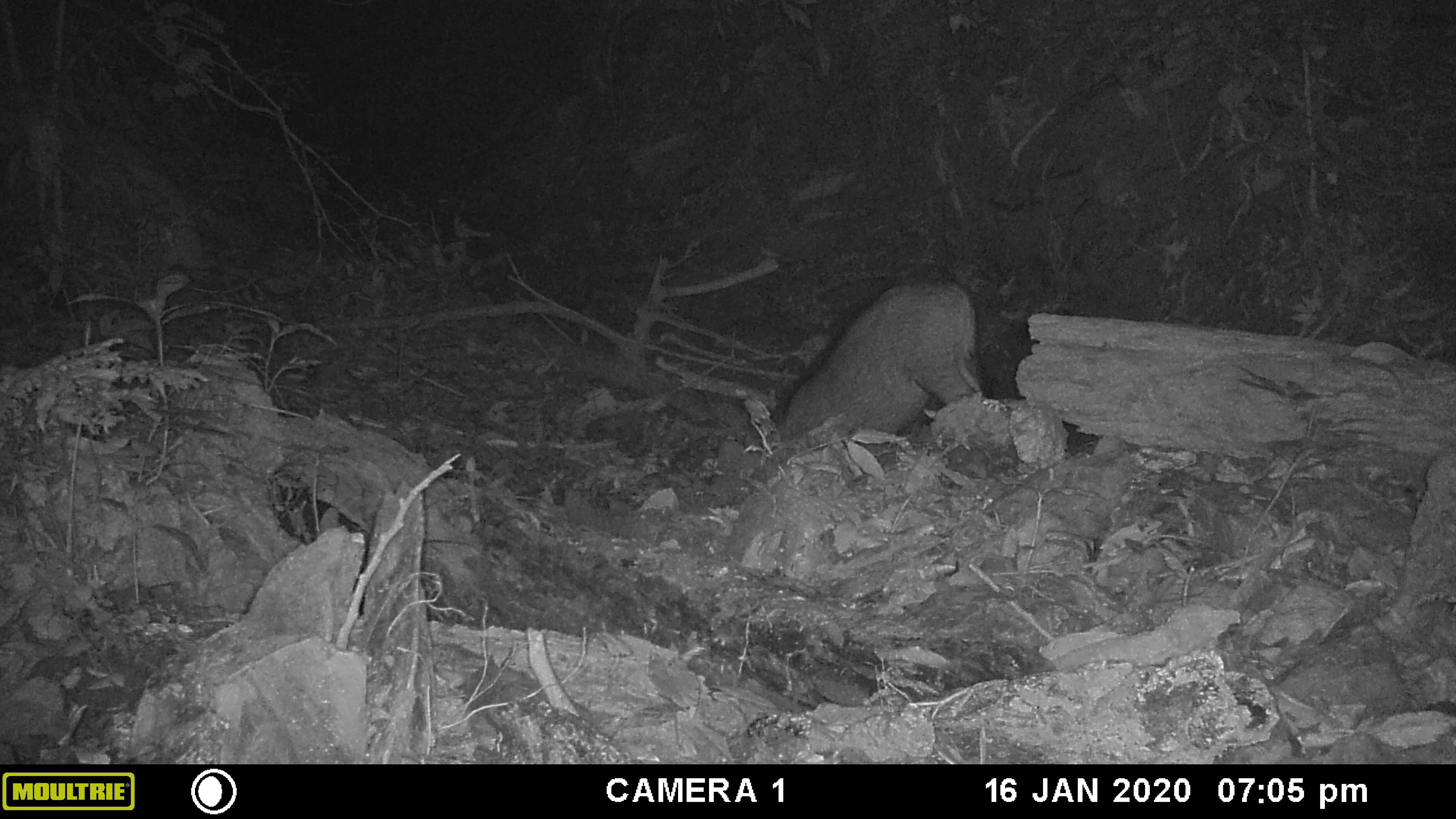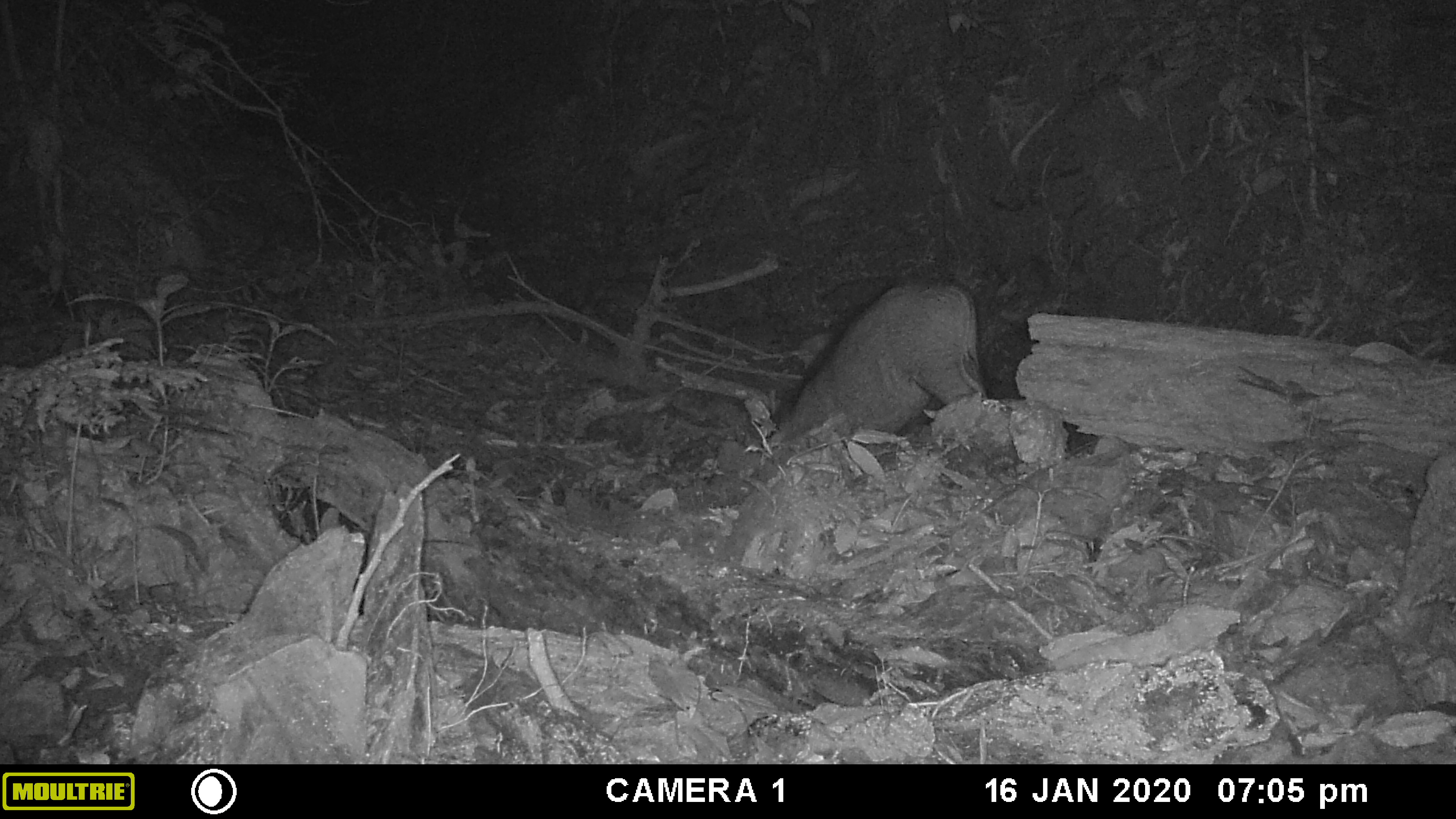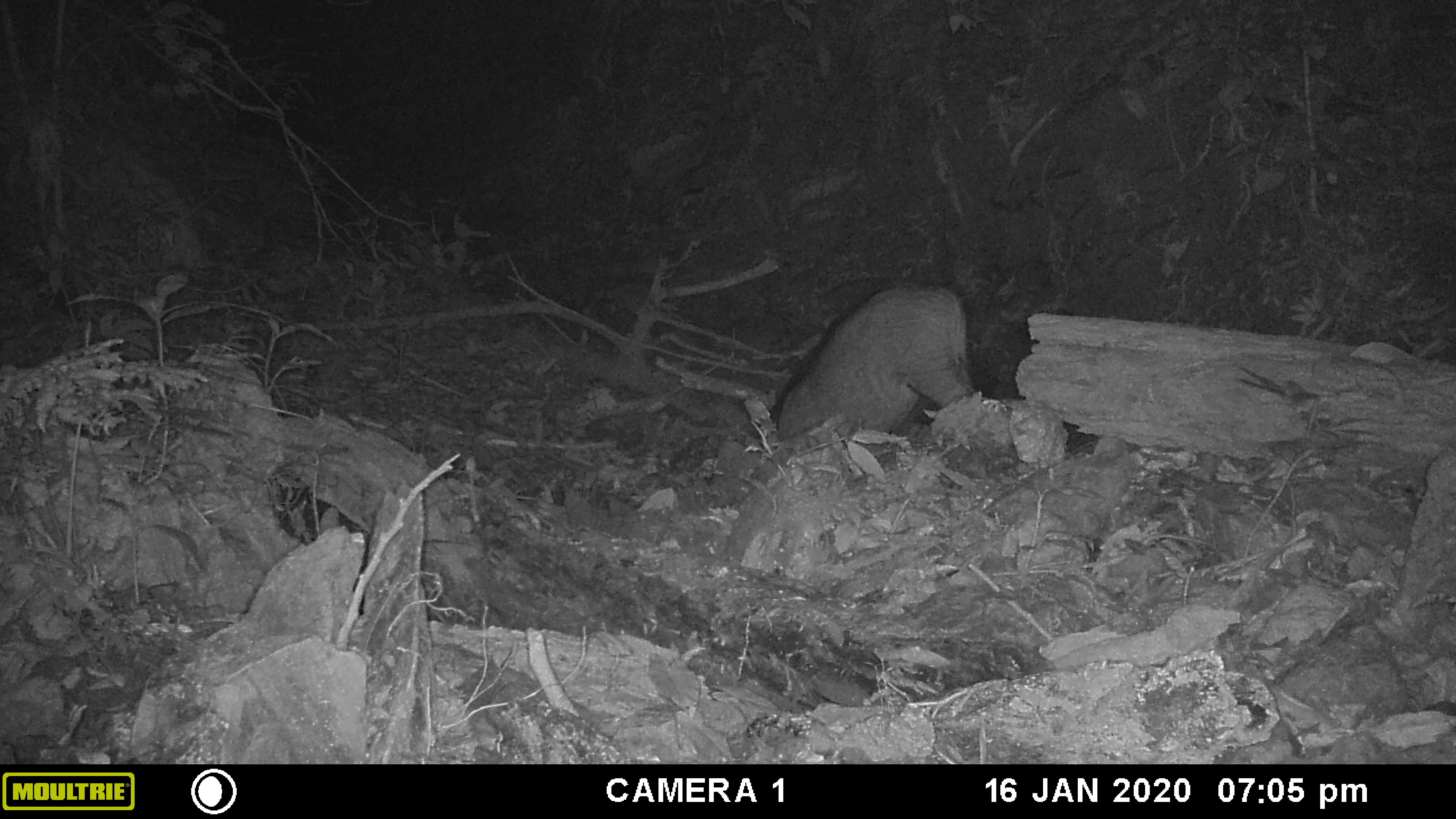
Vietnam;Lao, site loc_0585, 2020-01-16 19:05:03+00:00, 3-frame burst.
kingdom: Animalia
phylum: Chordata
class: Mammalia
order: Artiodactyla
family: Suidae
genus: Sus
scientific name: Sus scrofa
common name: eurasian wild pig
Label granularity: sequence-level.